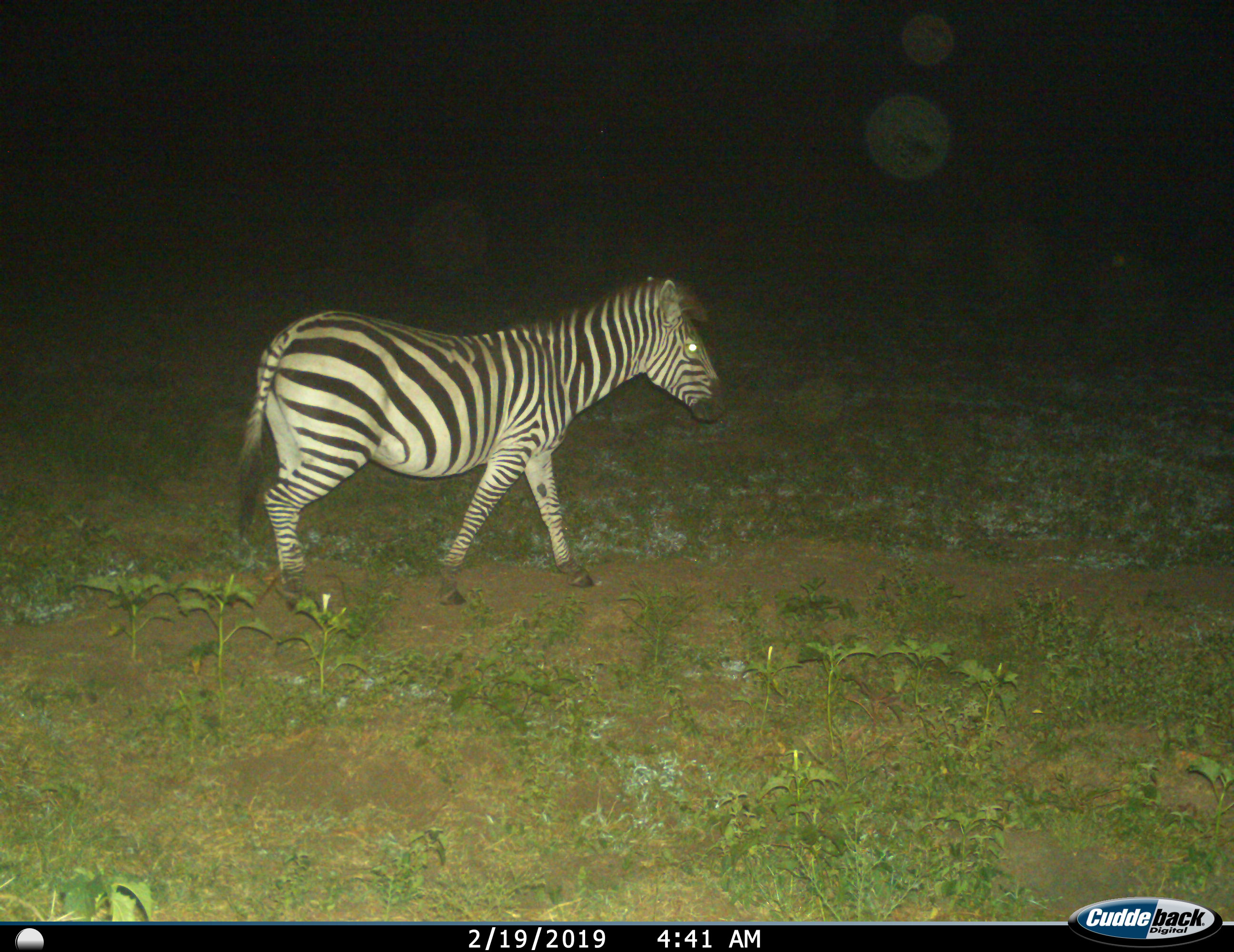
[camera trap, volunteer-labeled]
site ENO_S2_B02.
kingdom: Animalia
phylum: Chordata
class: Mammalia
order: Perissodactyla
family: Equidae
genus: Equus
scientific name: Equus quagga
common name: plains zebra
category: zebraplains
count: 1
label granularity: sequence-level